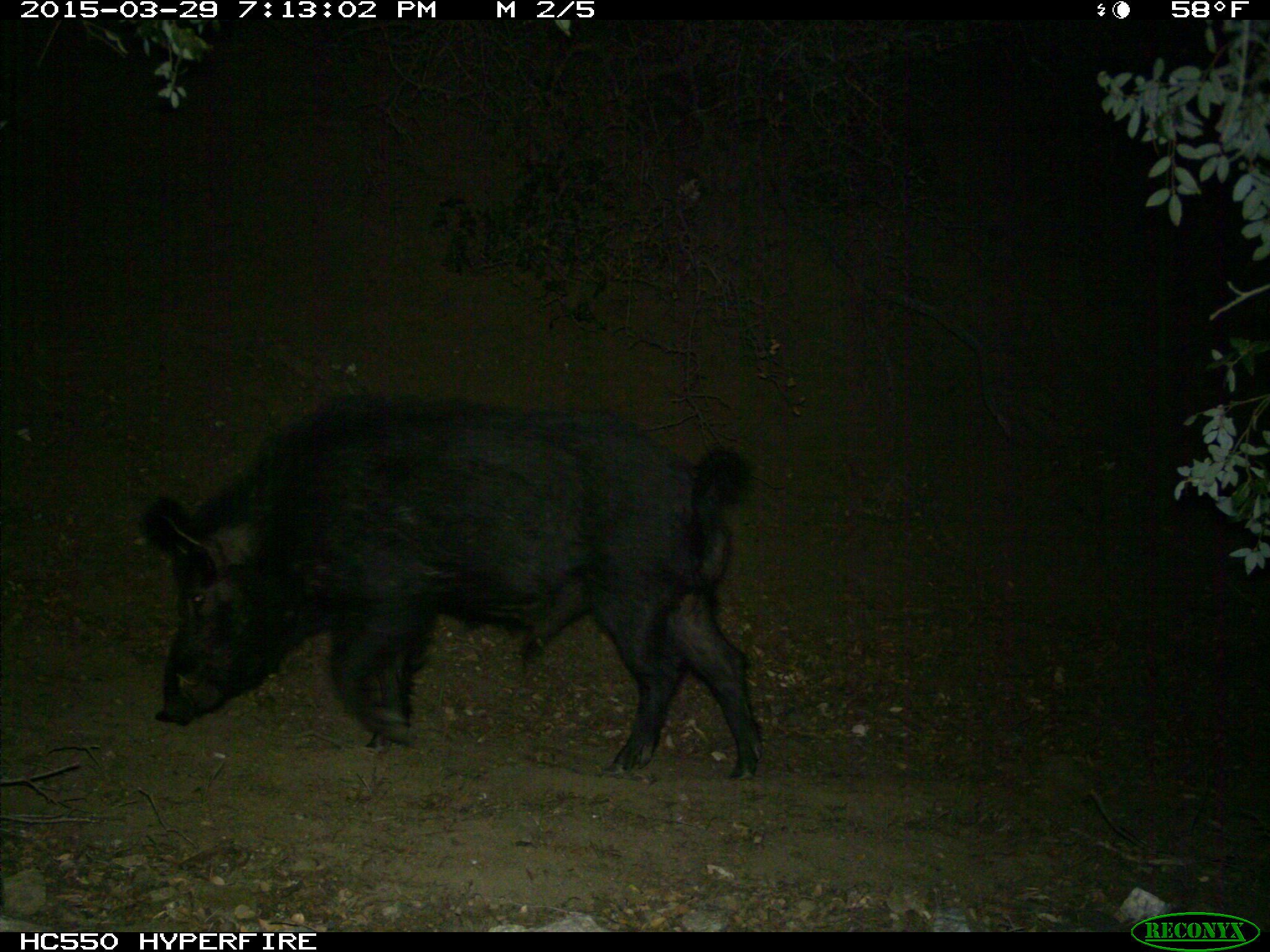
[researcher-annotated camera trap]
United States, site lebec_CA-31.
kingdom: Animalia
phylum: Chordata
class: Mammalia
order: Artiodactyla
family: Suidae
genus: Sus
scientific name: Sus scrofa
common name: wild boar